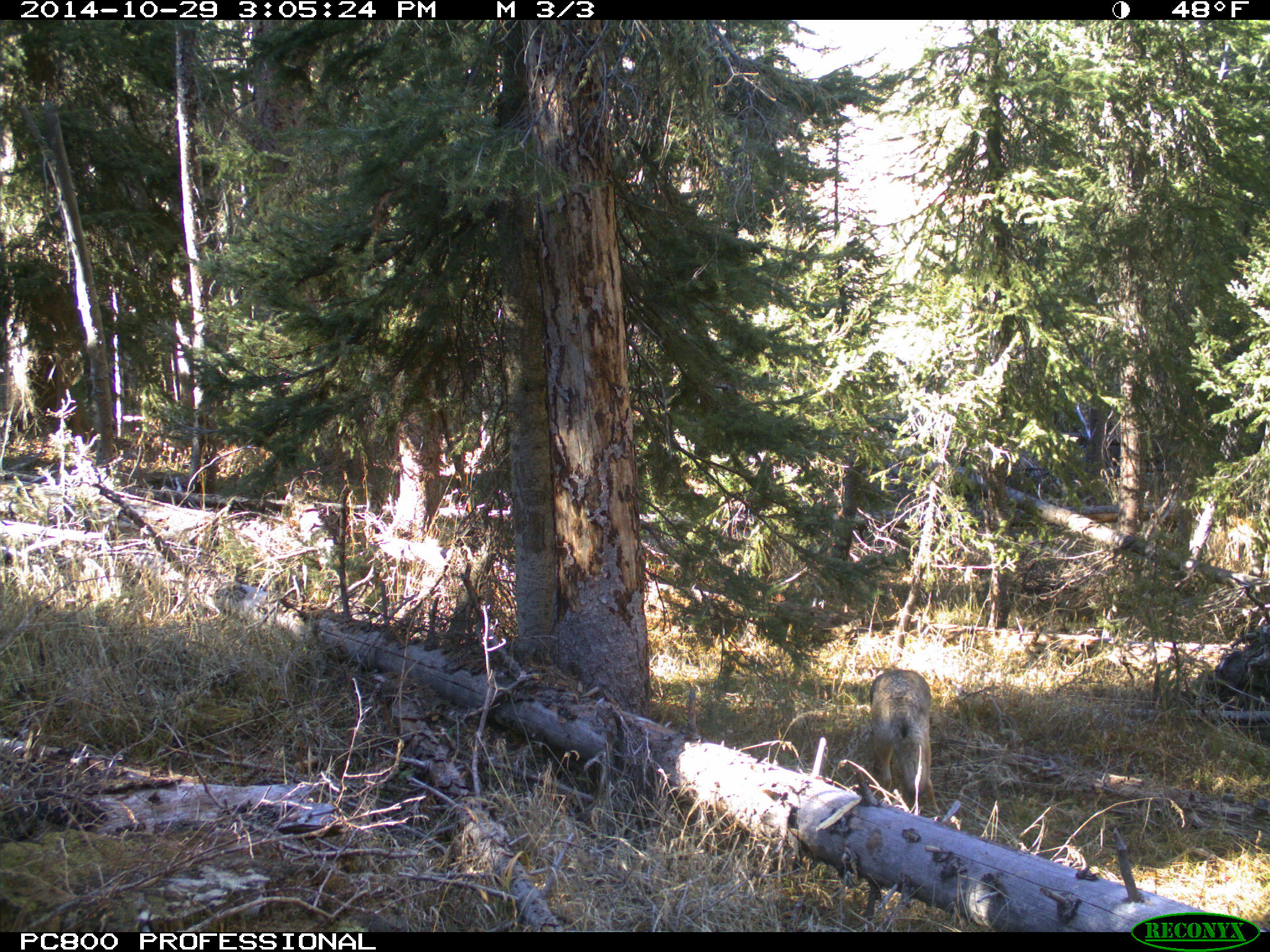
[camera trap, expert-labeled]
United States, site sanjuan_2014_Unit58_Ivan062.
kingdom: Animalia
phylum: Chordata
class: Mammalia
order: Carnivora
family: Canidae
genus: Canis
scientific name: Canis latrans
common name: coyote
Canis latrans (coyote).